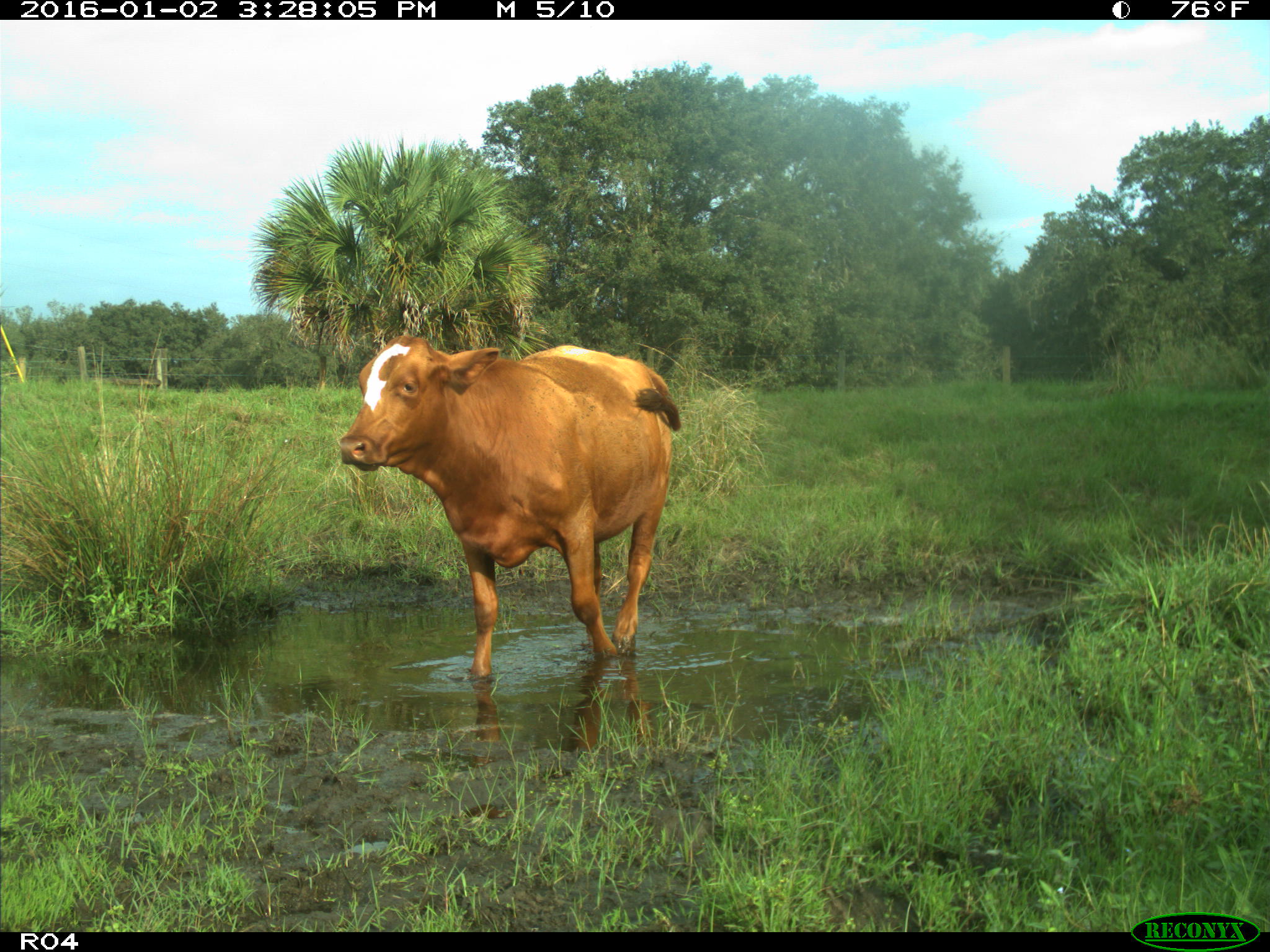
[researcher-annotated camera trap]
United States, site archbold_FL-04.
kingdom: Animalia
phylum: Chordata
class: Mammalia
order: Artiodactyla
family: Bovidae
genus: Bos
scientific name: Bos taurus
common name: domestic cow